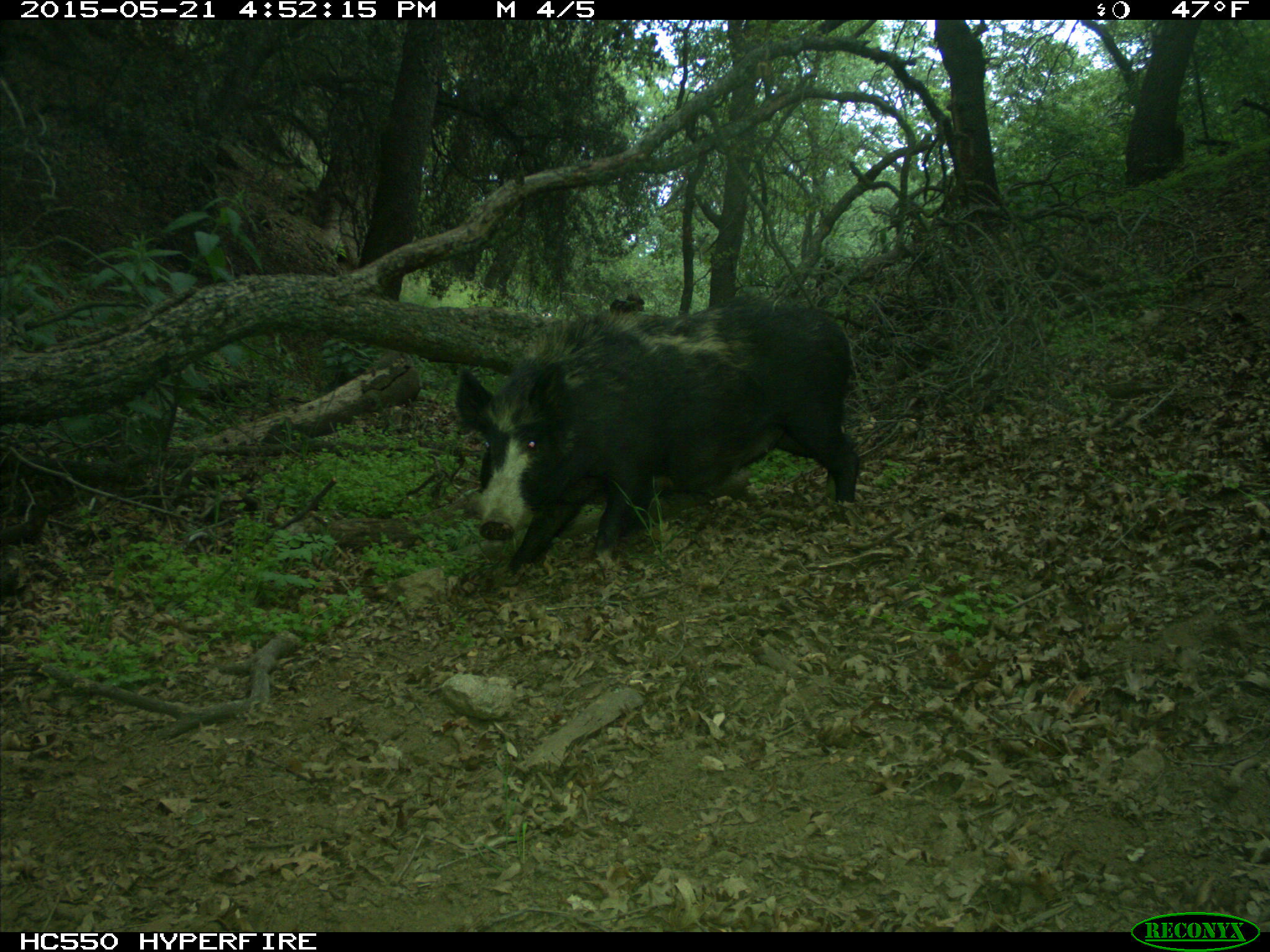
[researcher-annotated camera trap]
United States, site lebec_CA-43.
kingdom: Animalia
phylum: Chordata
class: Mammalia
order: Artiodactyla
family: Suidae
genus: Sus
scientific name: Sus scrofa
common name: wild boar